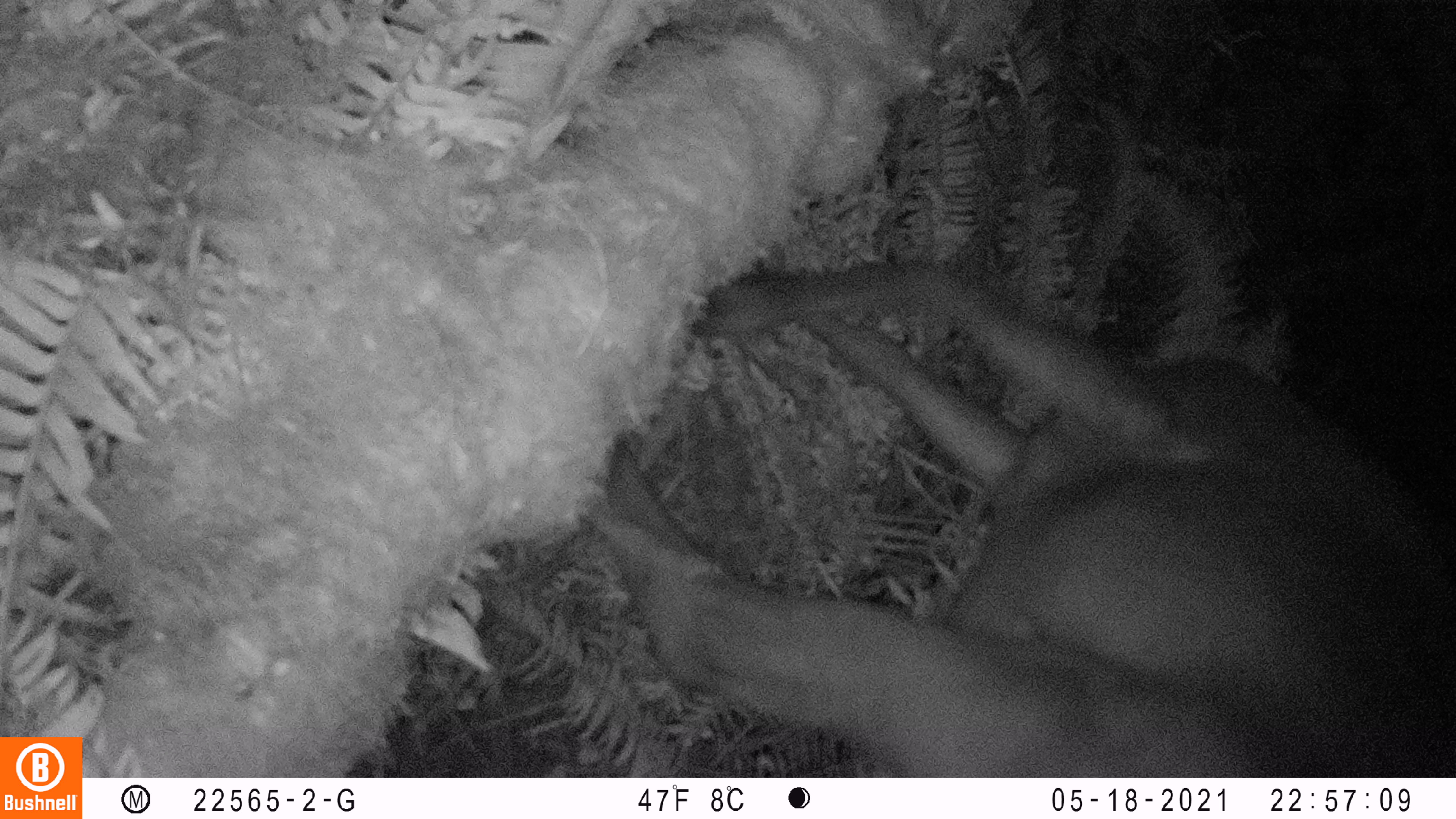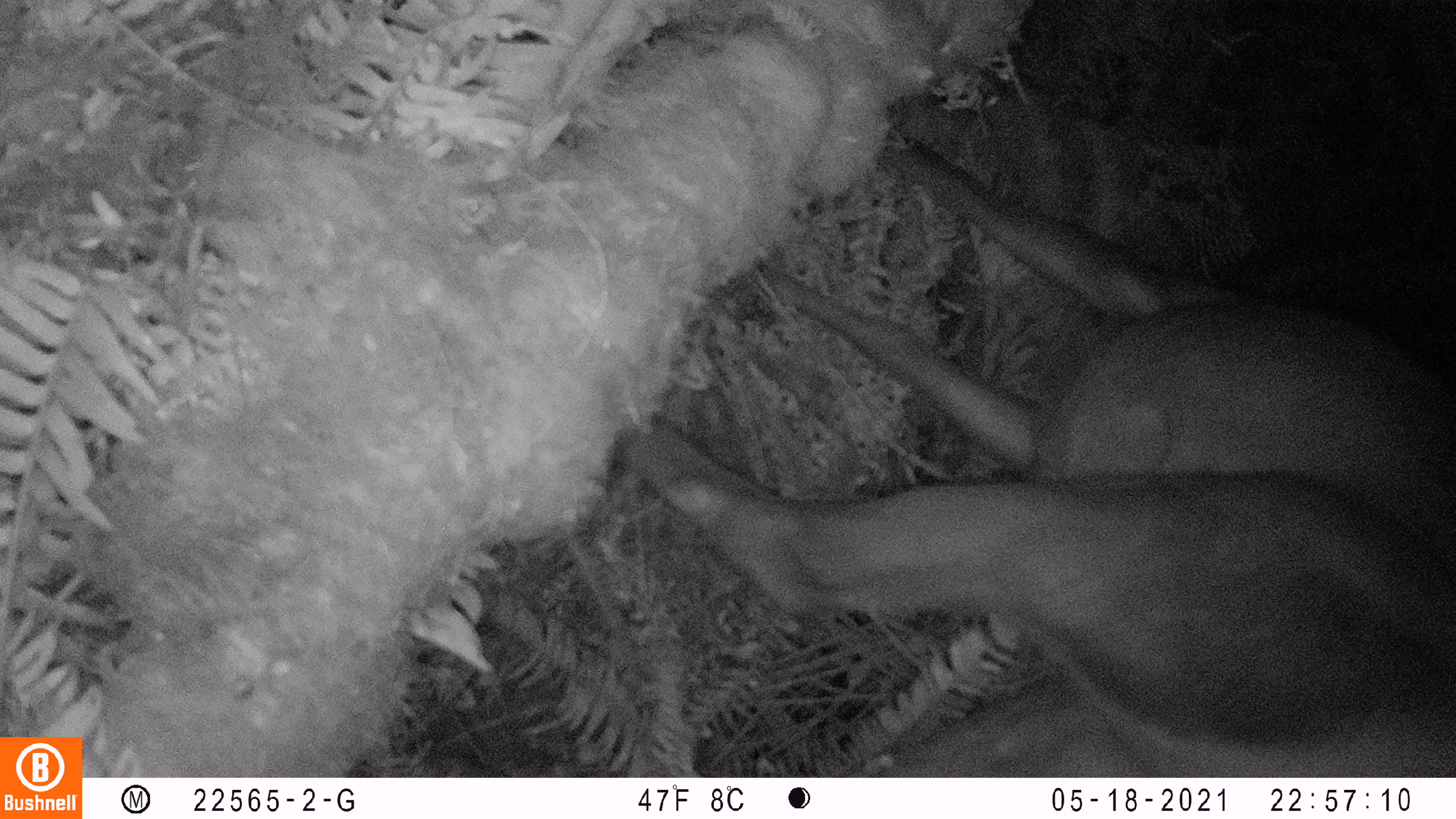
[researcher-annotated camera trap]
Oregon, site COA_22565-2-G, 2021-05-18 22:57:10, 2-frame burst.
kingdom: Animalia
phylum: Chordata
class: Mammalia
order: Artiodactyla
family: Cervidae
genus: Cervus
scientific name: Cervus canadensis roosevelti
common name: roosevelt elk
Roosevelt elk (Cervus canadensis roosevelti).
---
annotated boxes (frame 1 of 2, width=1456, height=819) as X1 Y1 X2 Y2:
roosevelt elk: 585 256 1453 774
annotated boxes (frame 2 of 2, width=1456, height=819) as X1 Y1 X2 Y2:
roosevelt elk: 610 107 1453 774